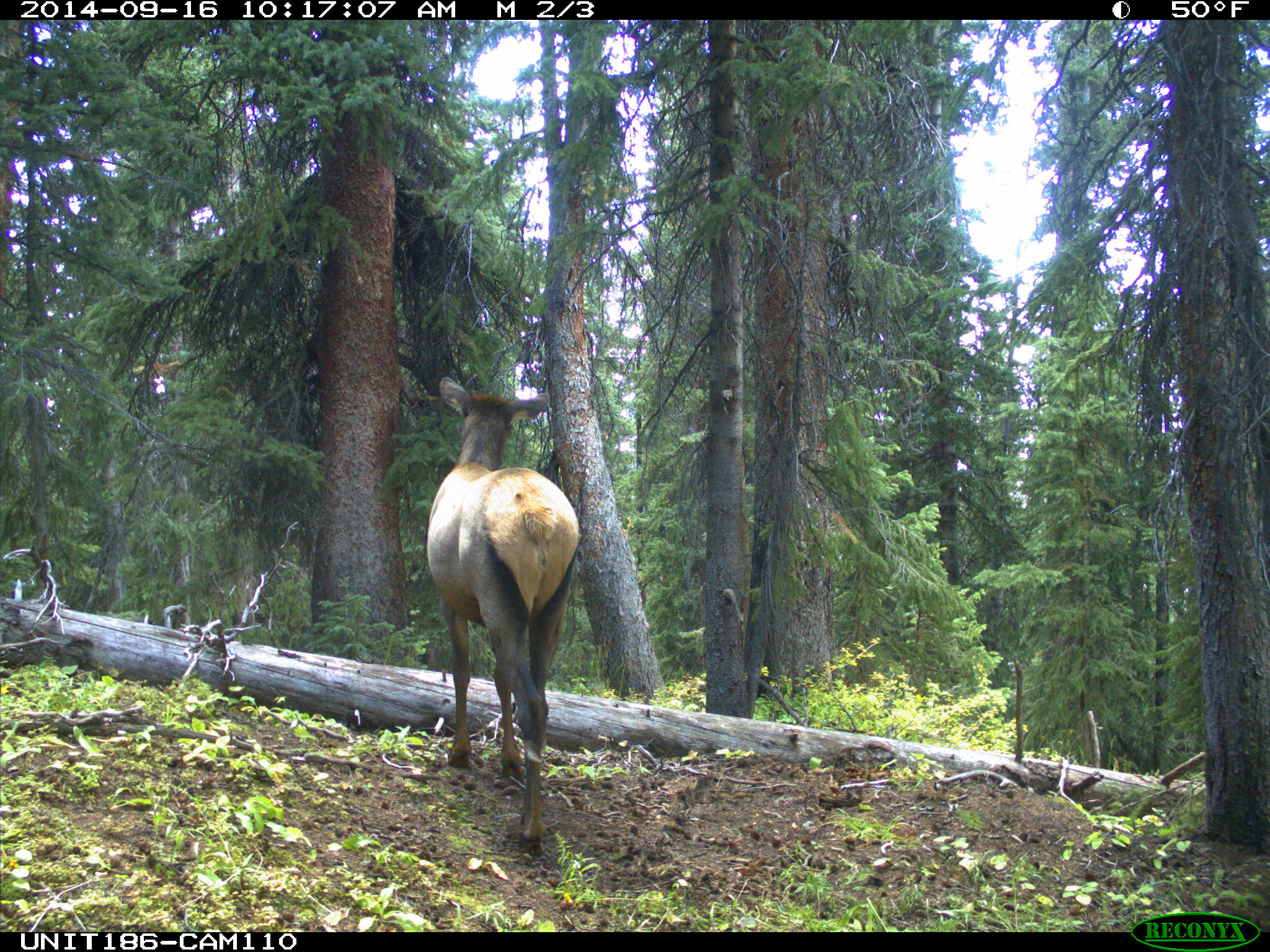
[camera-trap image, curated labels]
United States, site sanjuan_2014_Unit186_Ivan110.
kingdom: Animalia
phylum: Chordata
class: Mammalia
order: Artiodactyla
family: Cervidae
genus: Cervus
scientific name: Cervus elaphus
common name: red deer